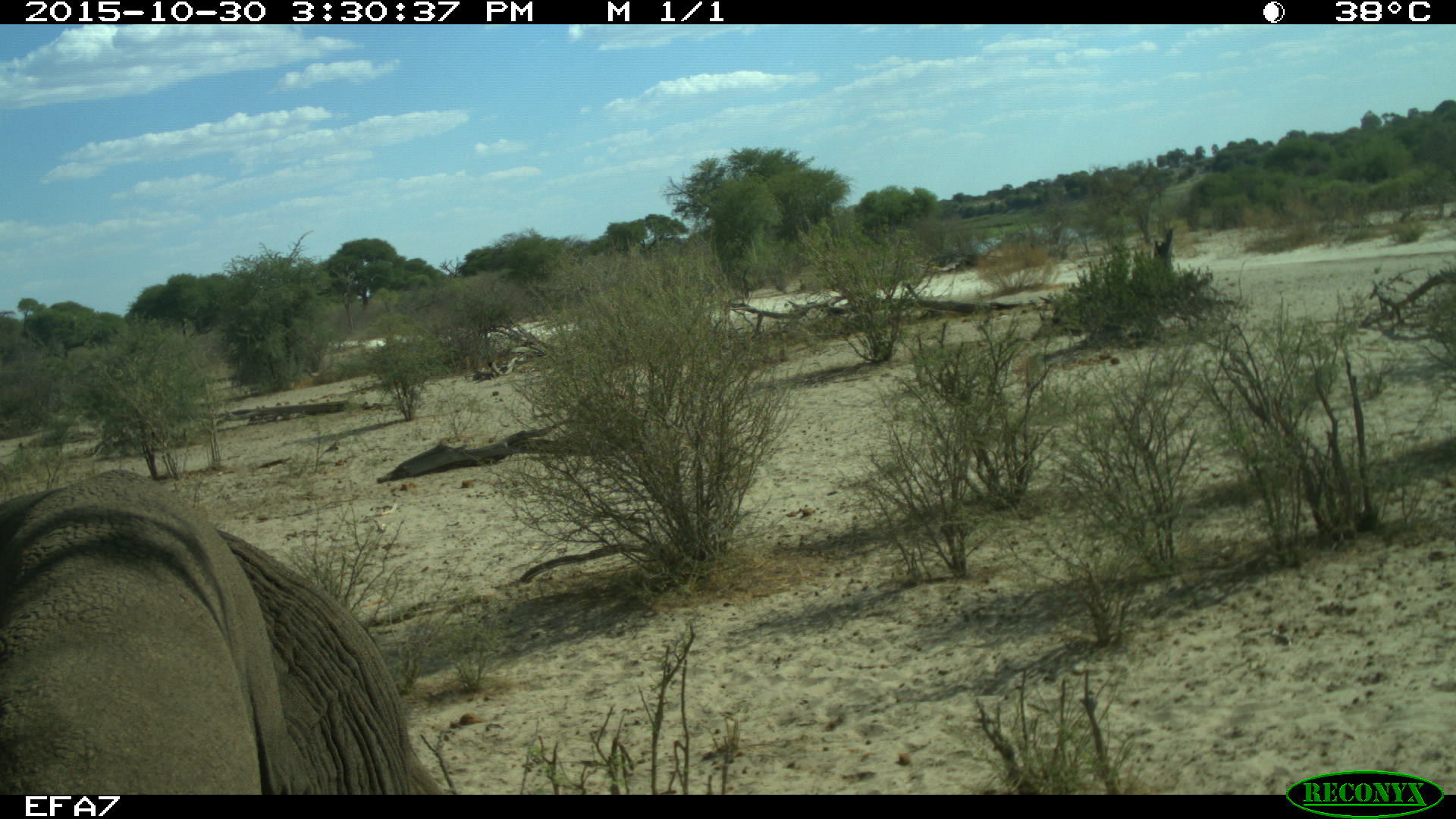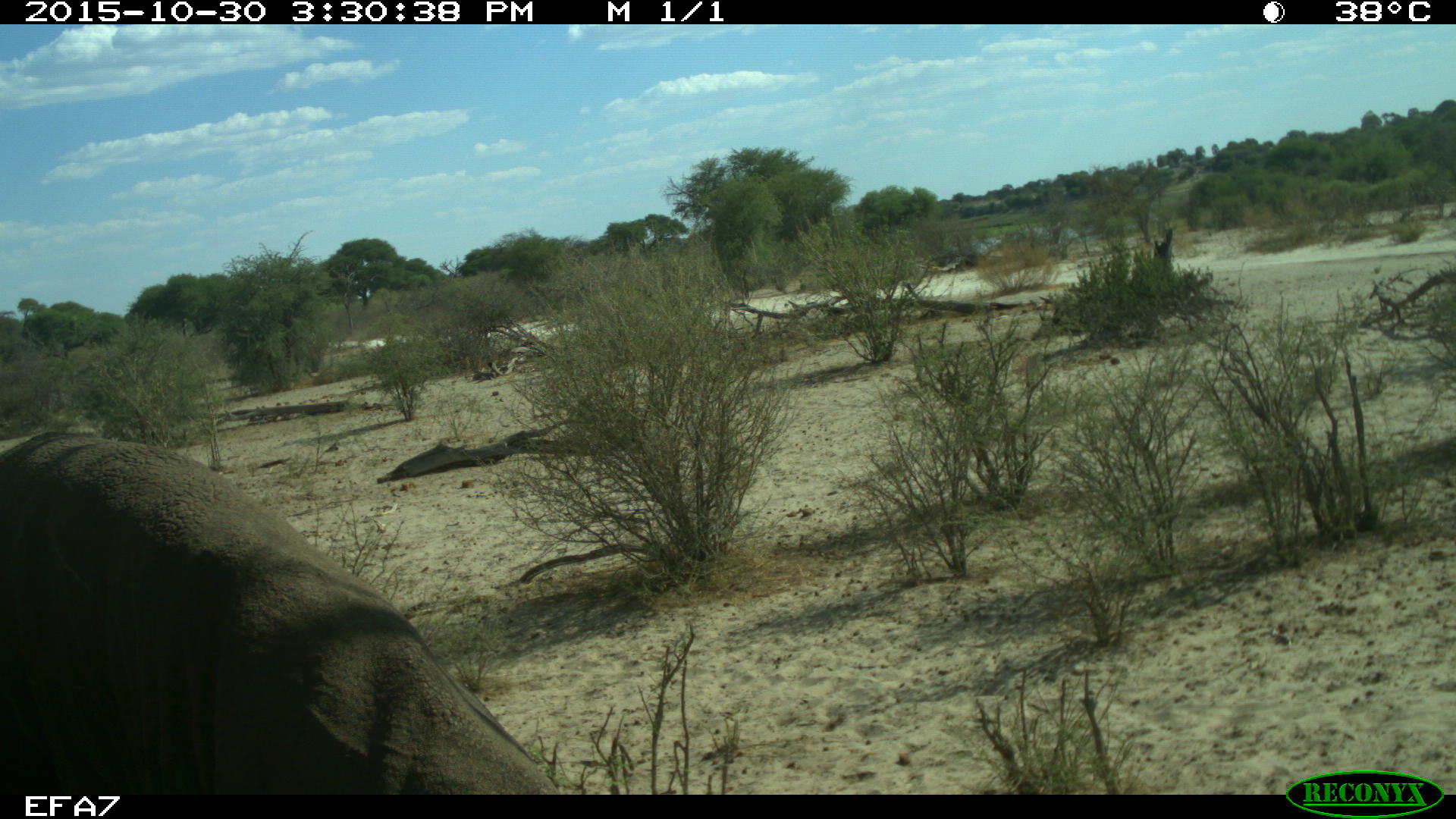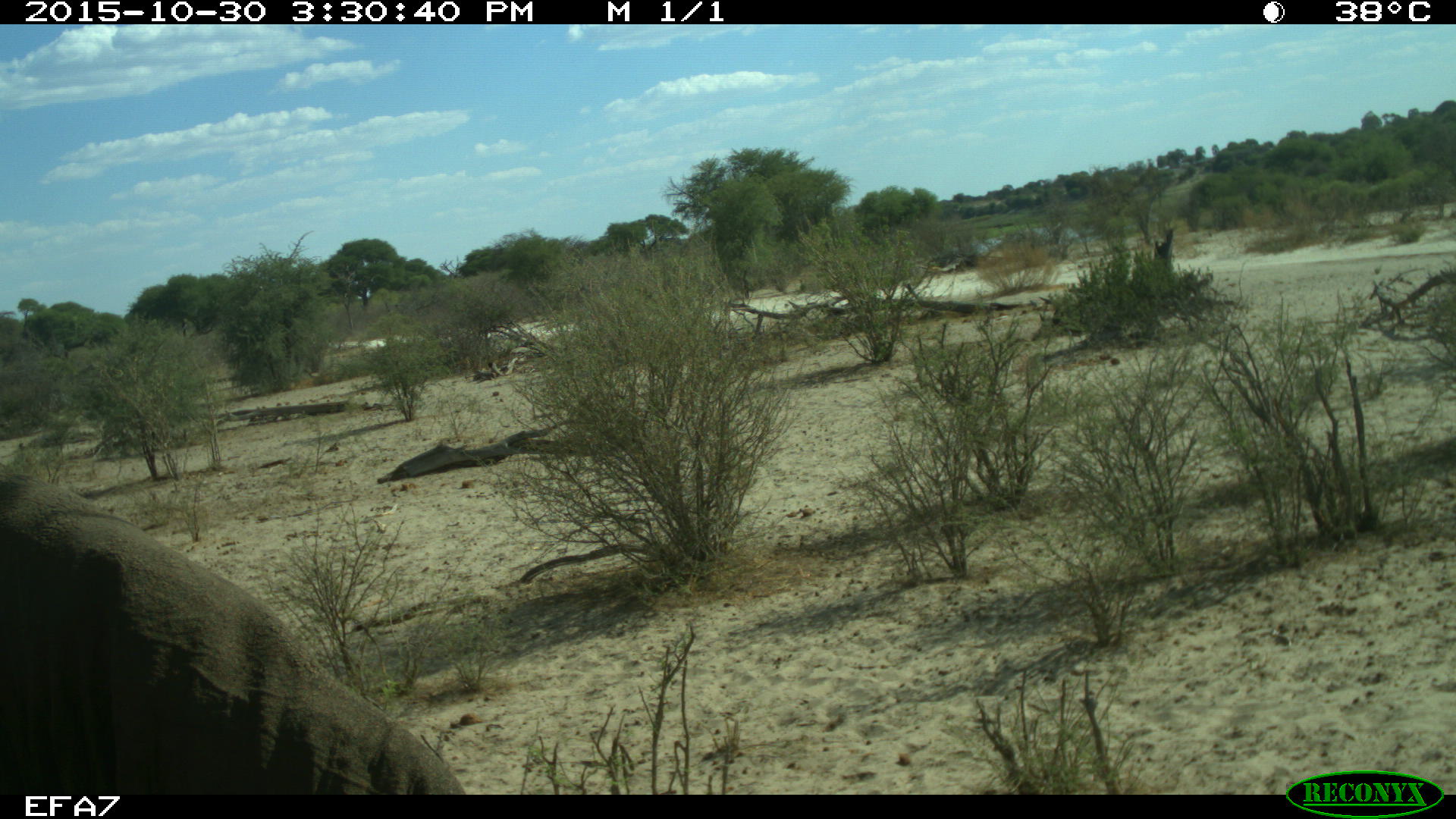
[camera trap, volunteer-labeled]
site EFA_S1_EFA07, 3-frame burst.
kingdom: Animalia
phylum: Chordata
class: Mammalia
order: Proboscidea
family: Elephantidae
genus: Loxodonta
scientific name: Loxodonta africana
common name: african bush elephant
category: elephant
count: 1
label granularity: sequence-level